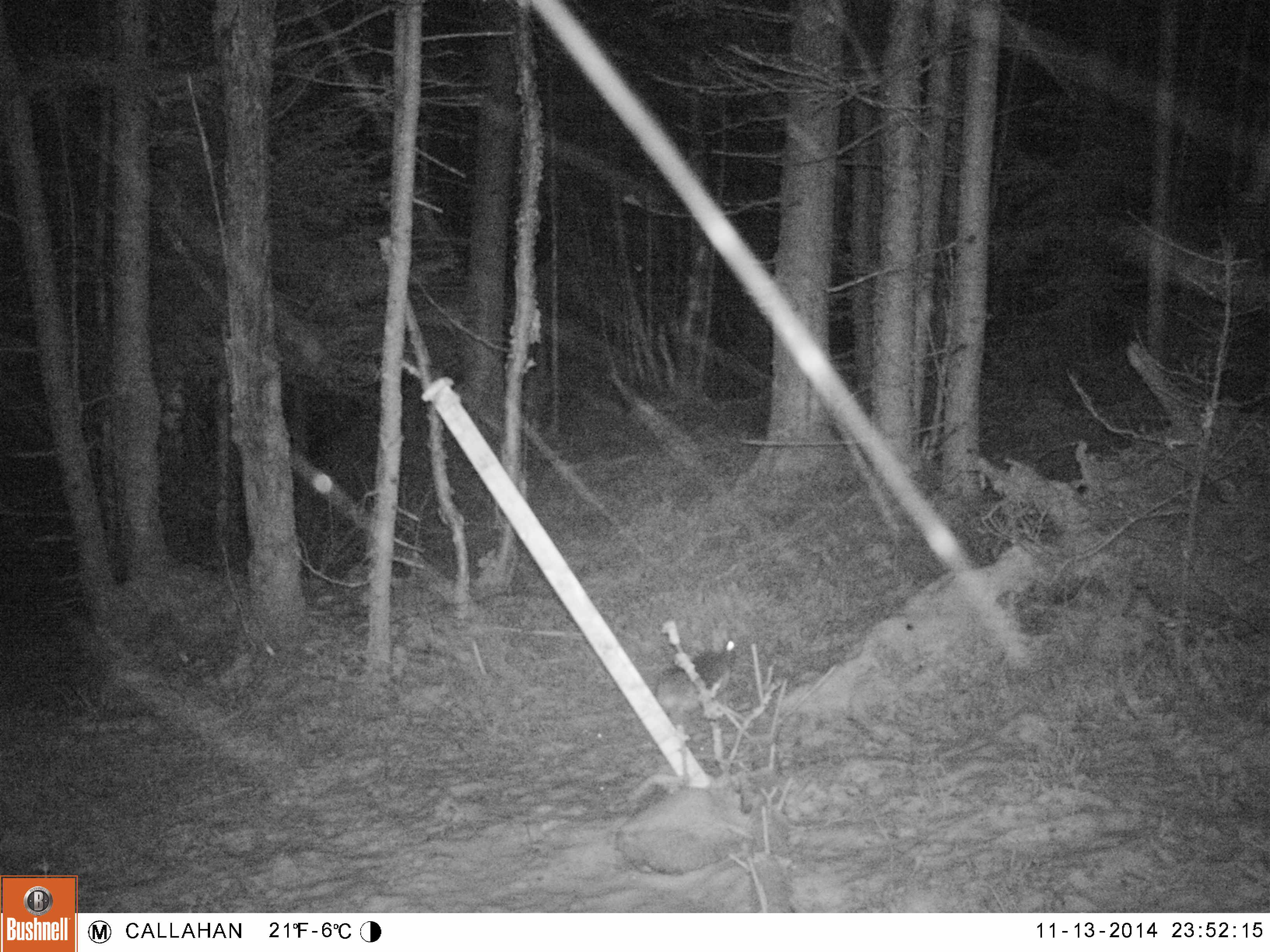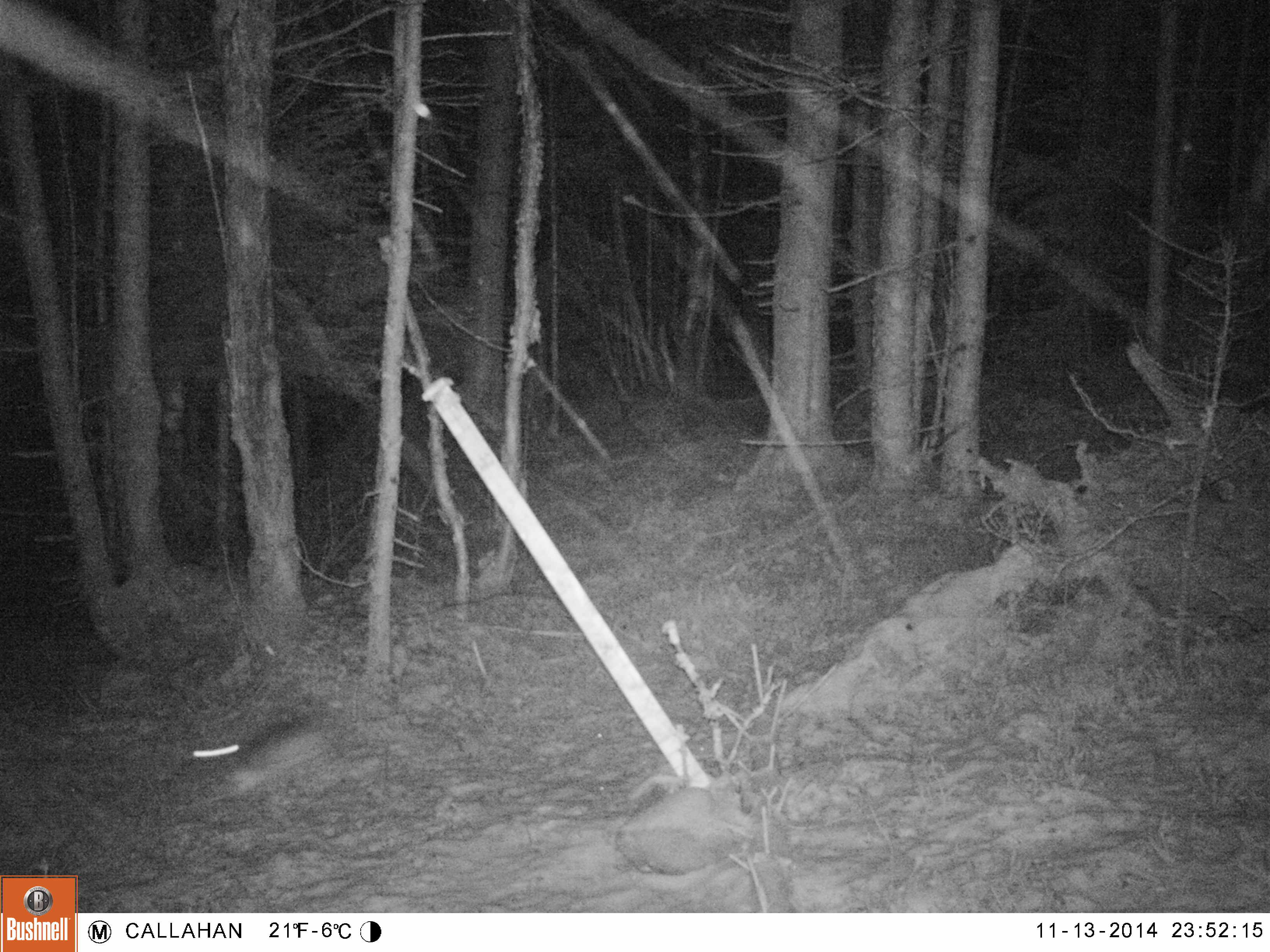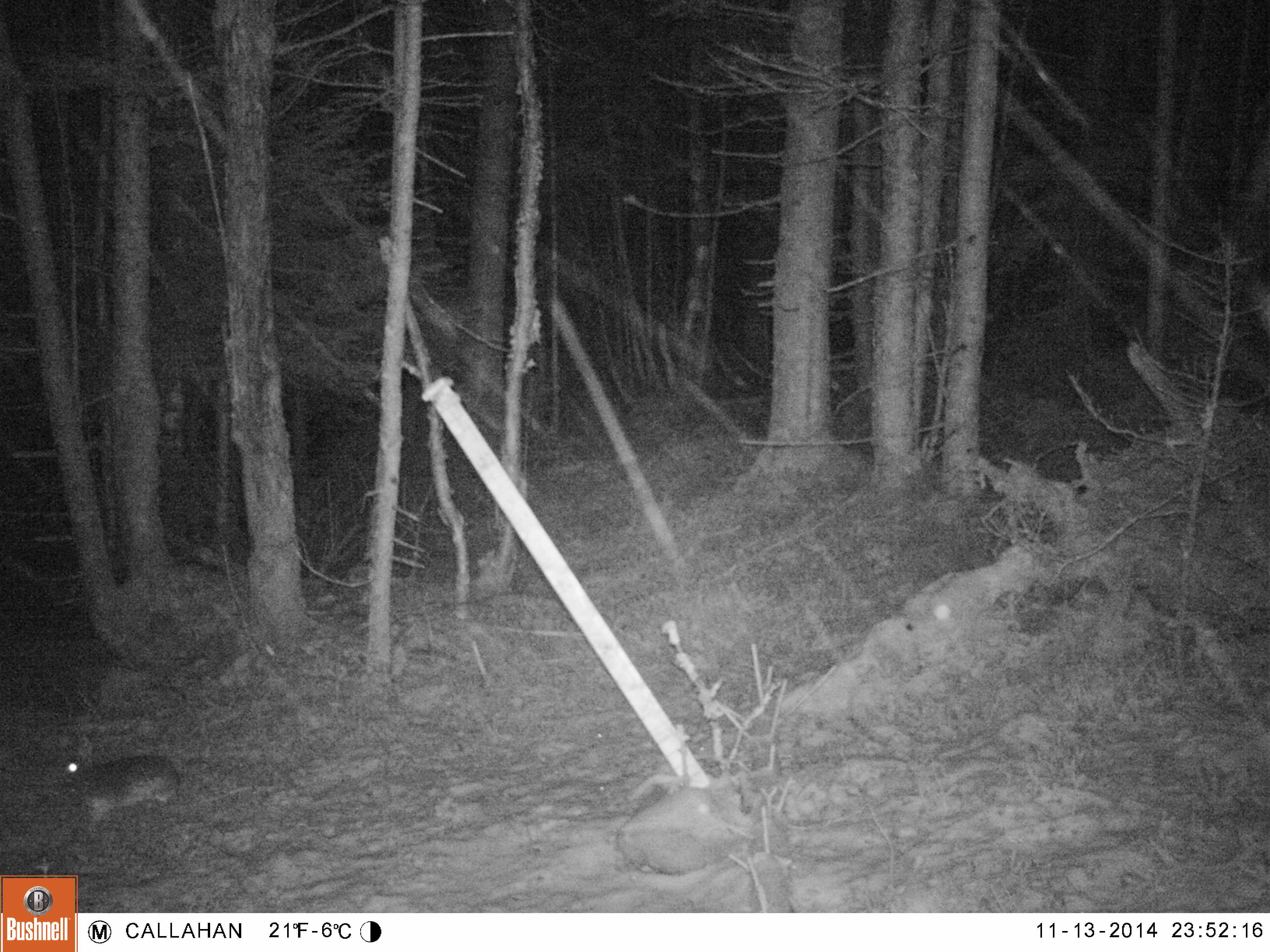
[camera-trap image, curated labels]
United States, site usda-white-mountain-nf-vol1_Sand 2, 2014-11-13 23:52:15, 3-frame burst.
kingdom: Animalia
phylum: Chordata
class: Mammalia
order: Lagomorpha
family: Leporidae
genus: Lepus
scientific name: Lepus americanus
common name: snowshoe hare